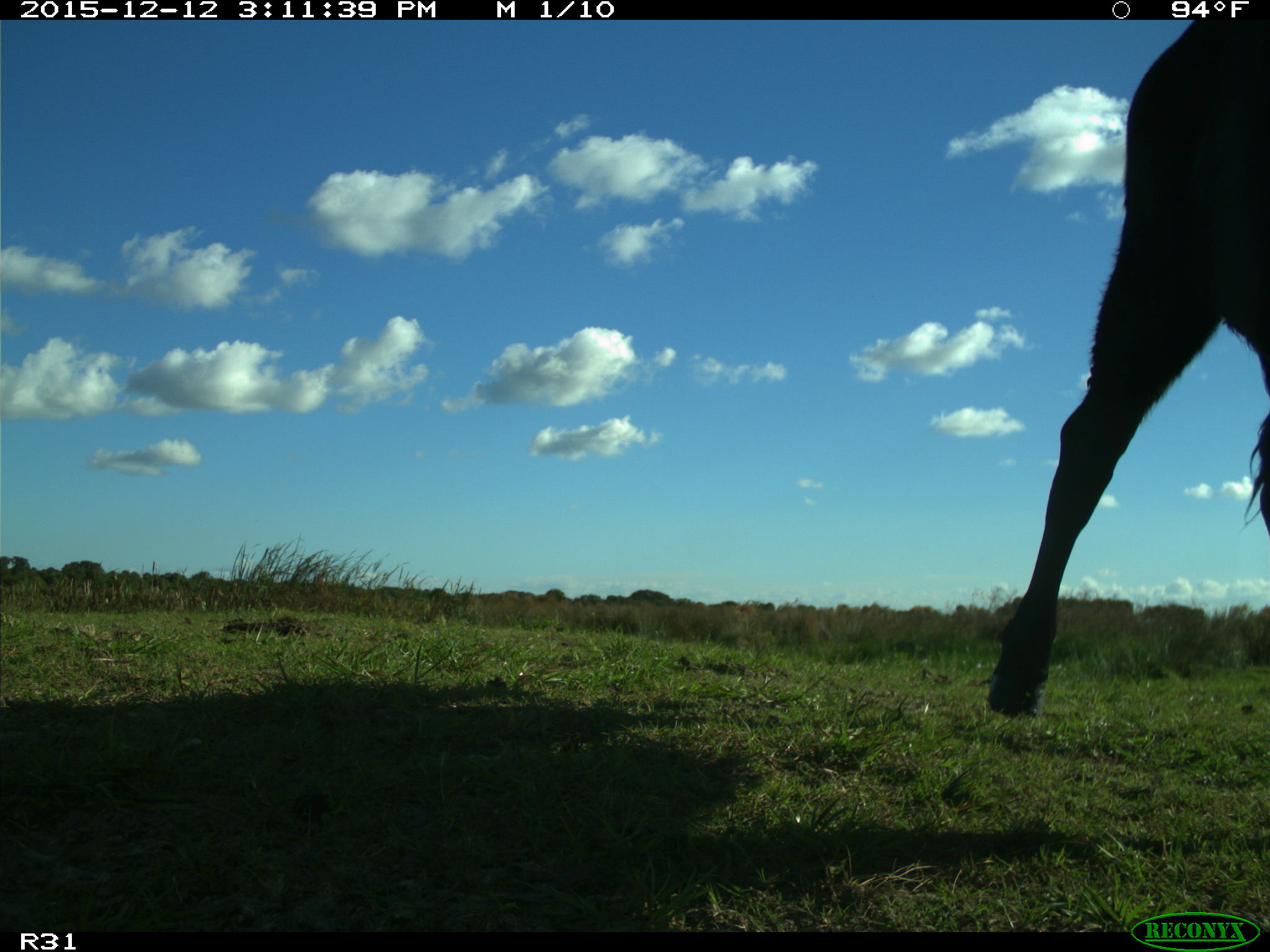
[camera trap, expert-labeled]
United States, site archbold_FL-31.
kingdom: Animalia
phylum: Chordata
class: Mammalia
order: Artiodactyla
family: Bovidae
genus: Bos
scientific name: Bos taurus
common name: domestic cow